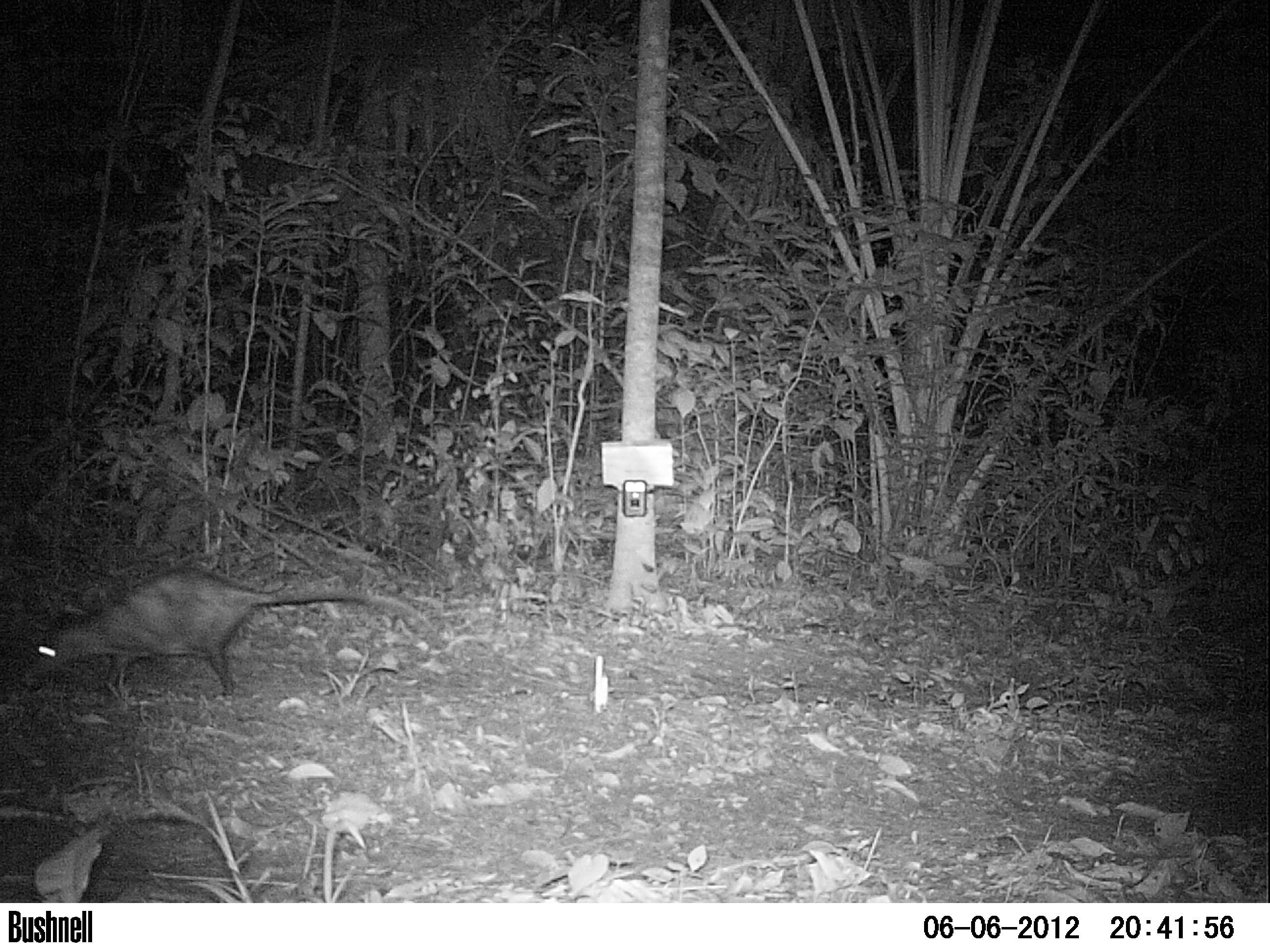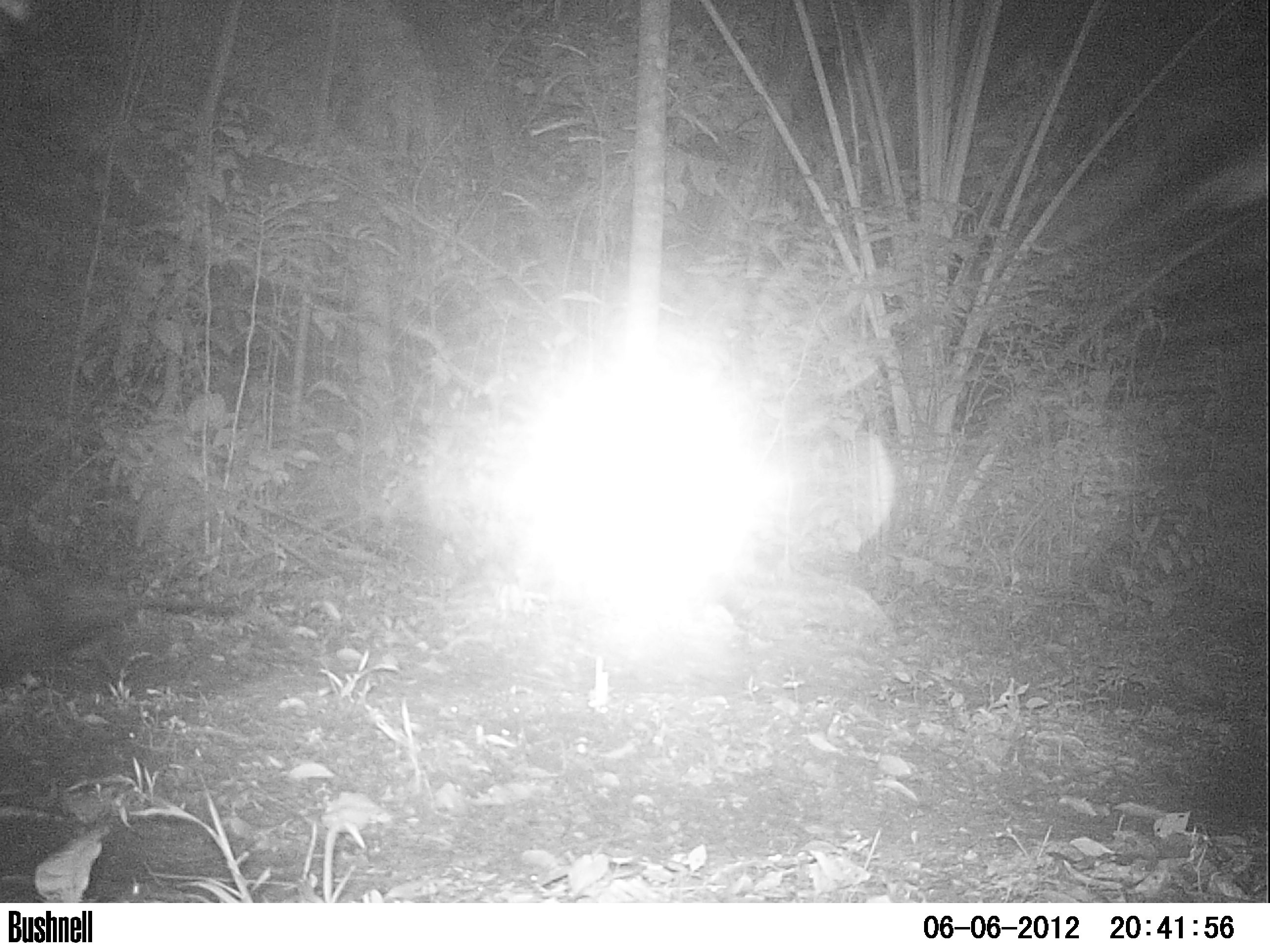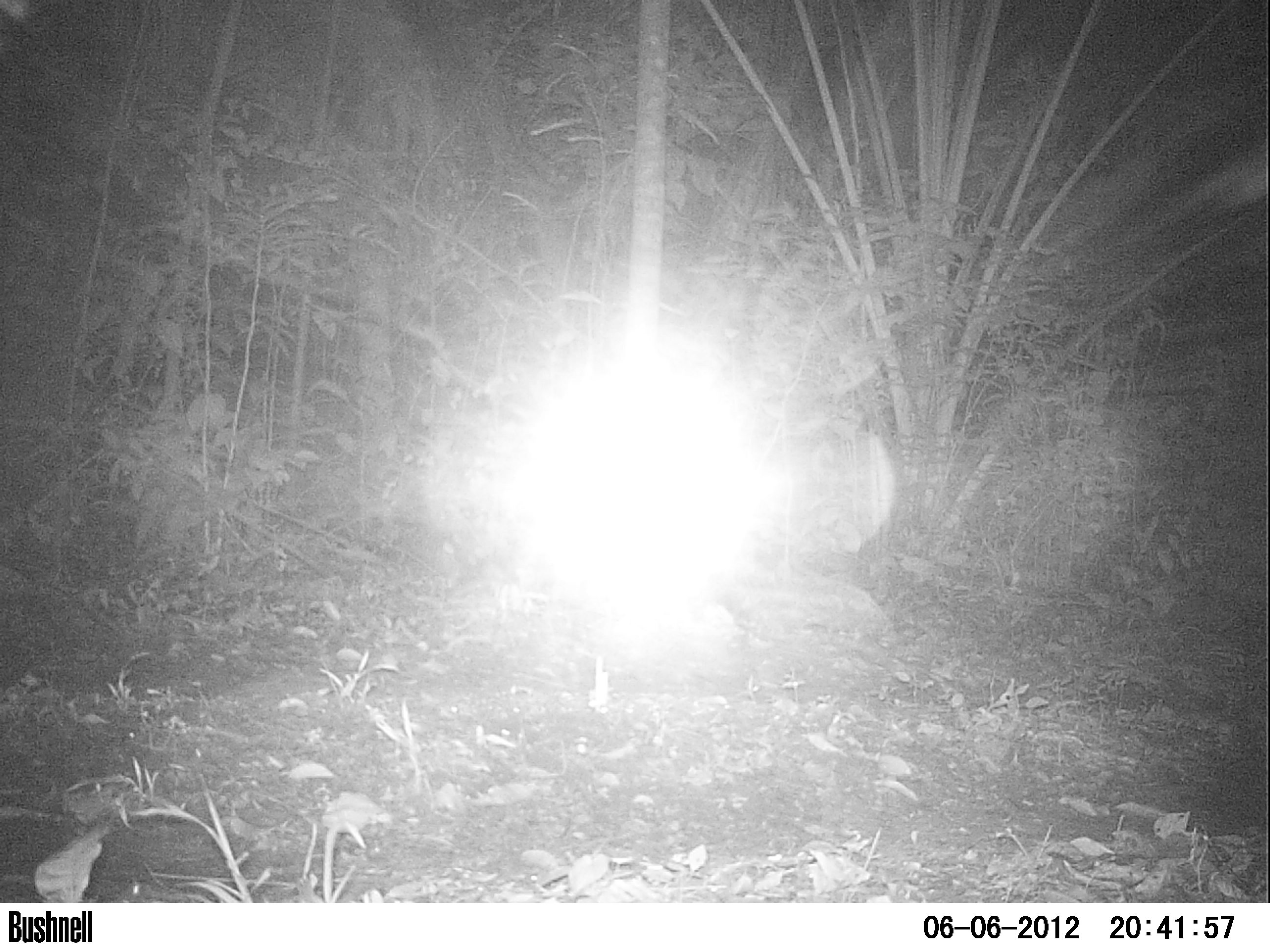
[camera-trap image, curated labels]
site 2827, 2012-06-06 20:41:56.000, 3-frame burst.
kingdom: Animalia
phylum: Chordata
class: Mammalia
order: Didelphimorphia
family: Didelphidae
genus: Didelphis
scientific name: Didelphis virginiana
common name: virginia opossum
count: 1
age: adult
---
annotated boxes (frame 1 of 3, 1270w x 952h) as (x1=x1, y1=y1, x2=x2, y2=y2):
didelphis virginiana: (x1=17, y1=569, x2=435, y2=695)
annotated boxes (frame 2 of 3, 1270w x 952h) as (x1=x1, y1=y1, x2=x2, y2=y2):
didelphis virginiana: (x1=0, y1=574, x2=246, y2=686)